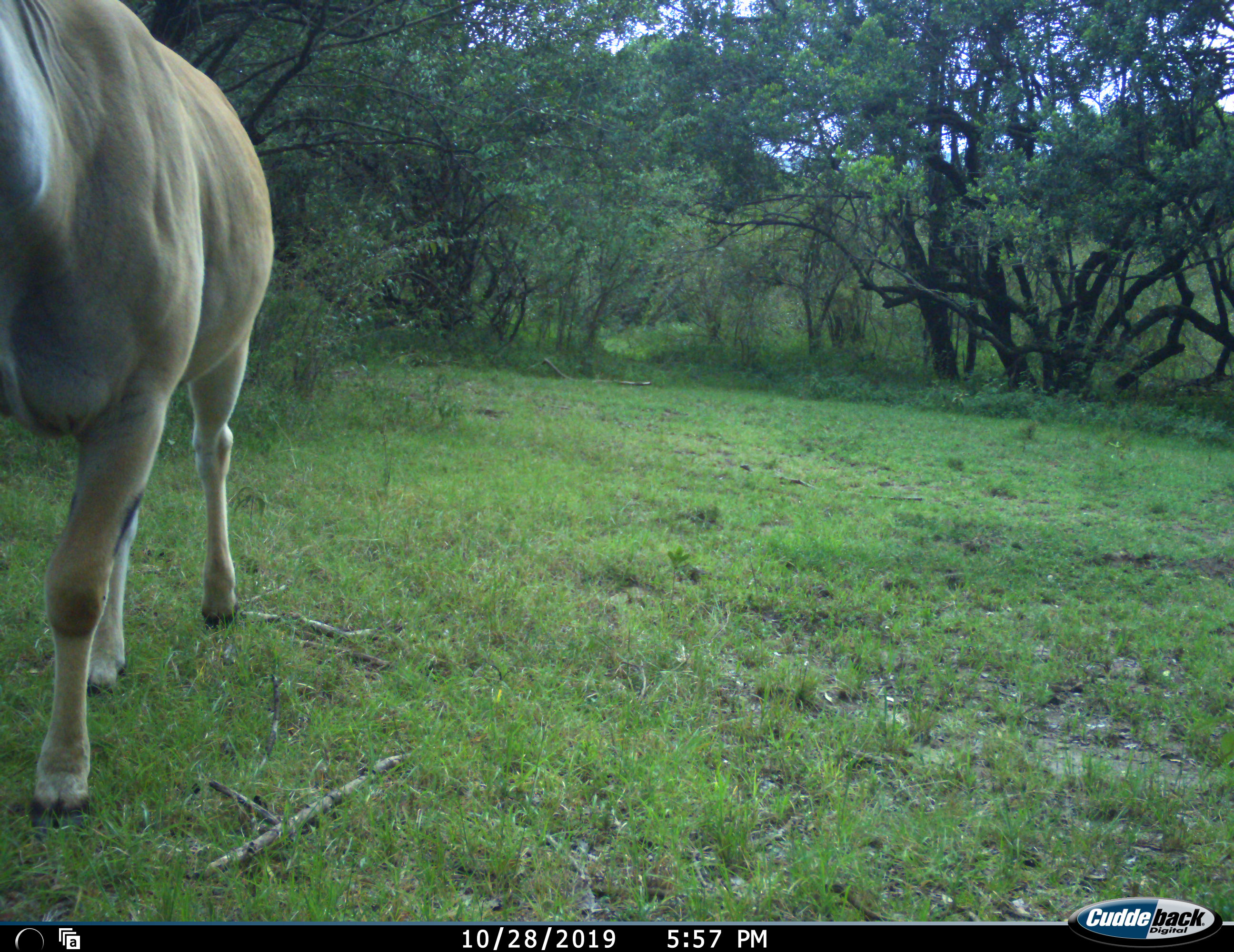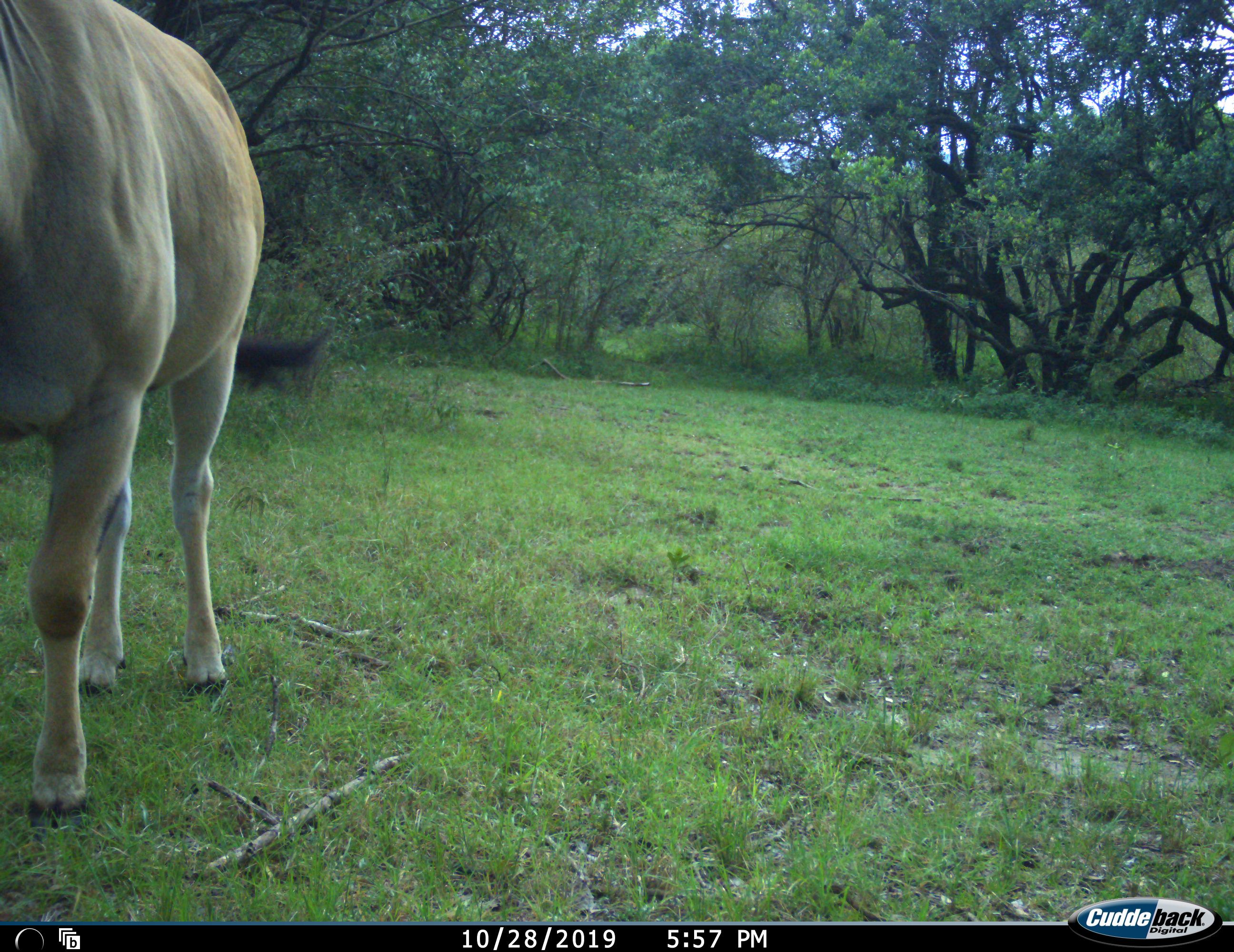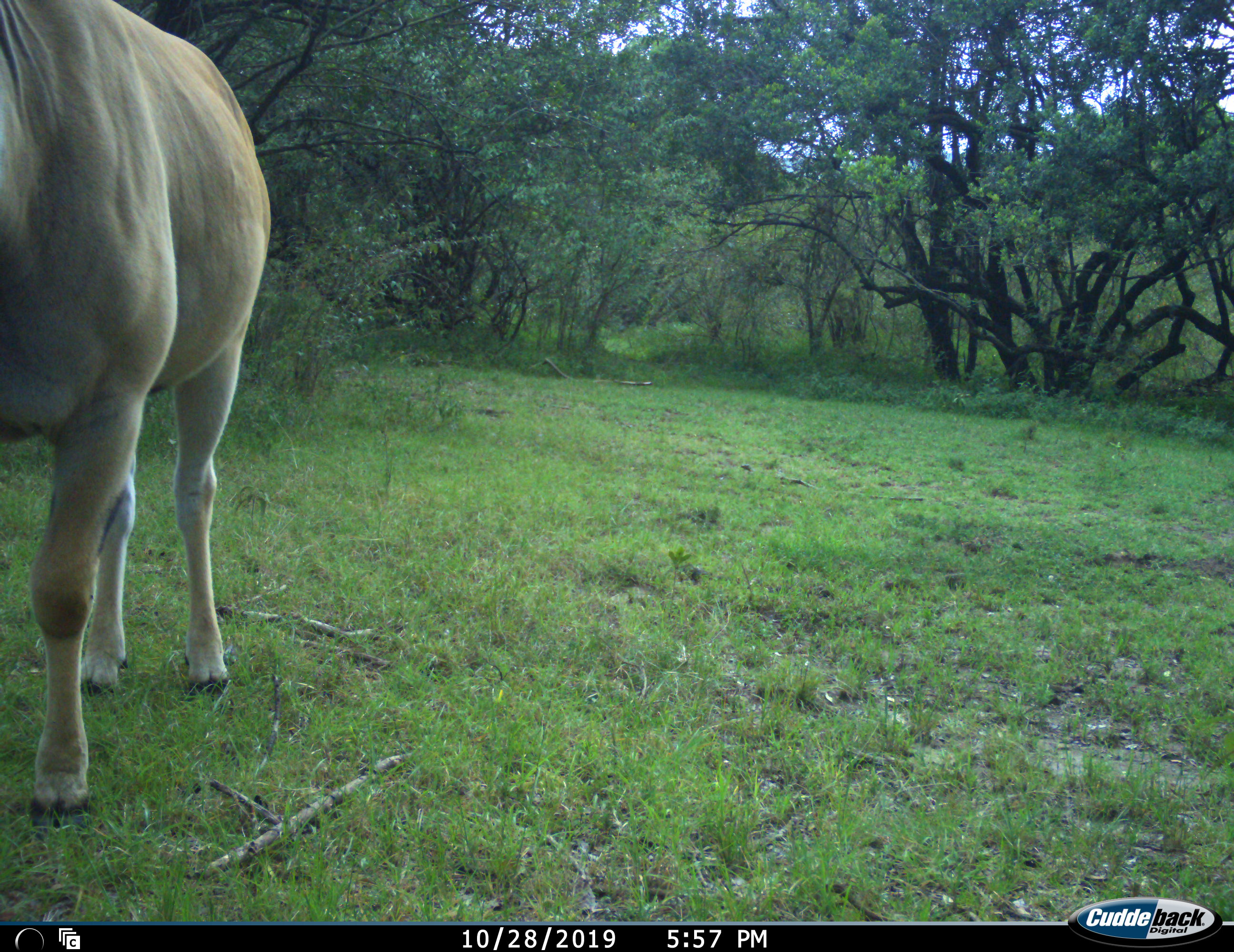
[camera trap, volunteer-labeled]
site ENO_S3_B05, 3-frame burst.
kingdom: Animalia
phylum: Chordata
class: Mammalia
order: Artiodactyla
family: Bovidae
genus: Tragelaphus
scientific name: Tragelaphus oryx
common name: eland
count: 1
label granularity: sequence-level